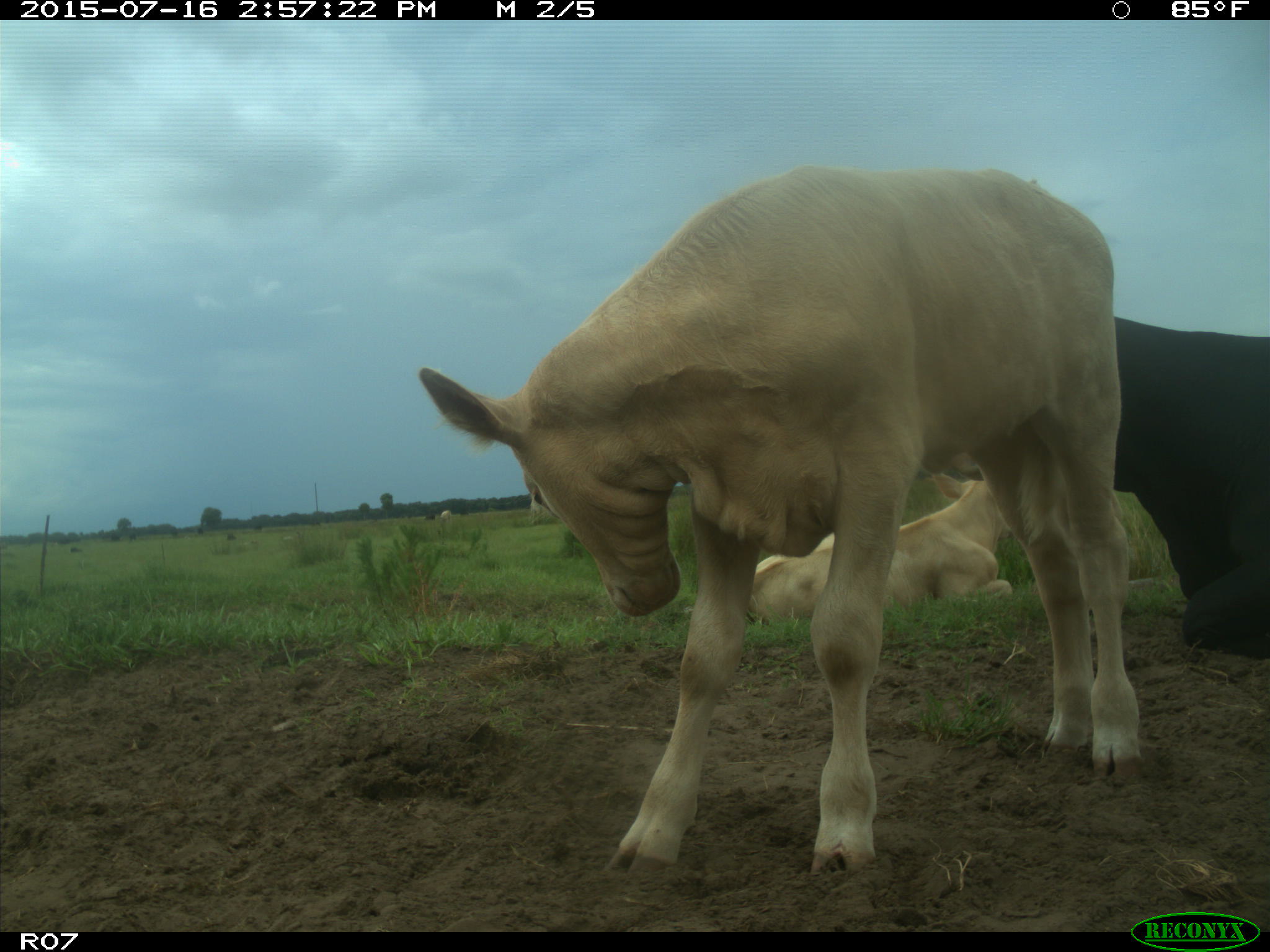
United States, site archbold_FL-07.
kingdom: Animalia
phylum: Chordata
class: Mammalia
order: Artiodactyla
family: Bovidae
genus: Bos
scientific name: Bos taurus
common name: domestic cow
Bos taurus (domestic cow).